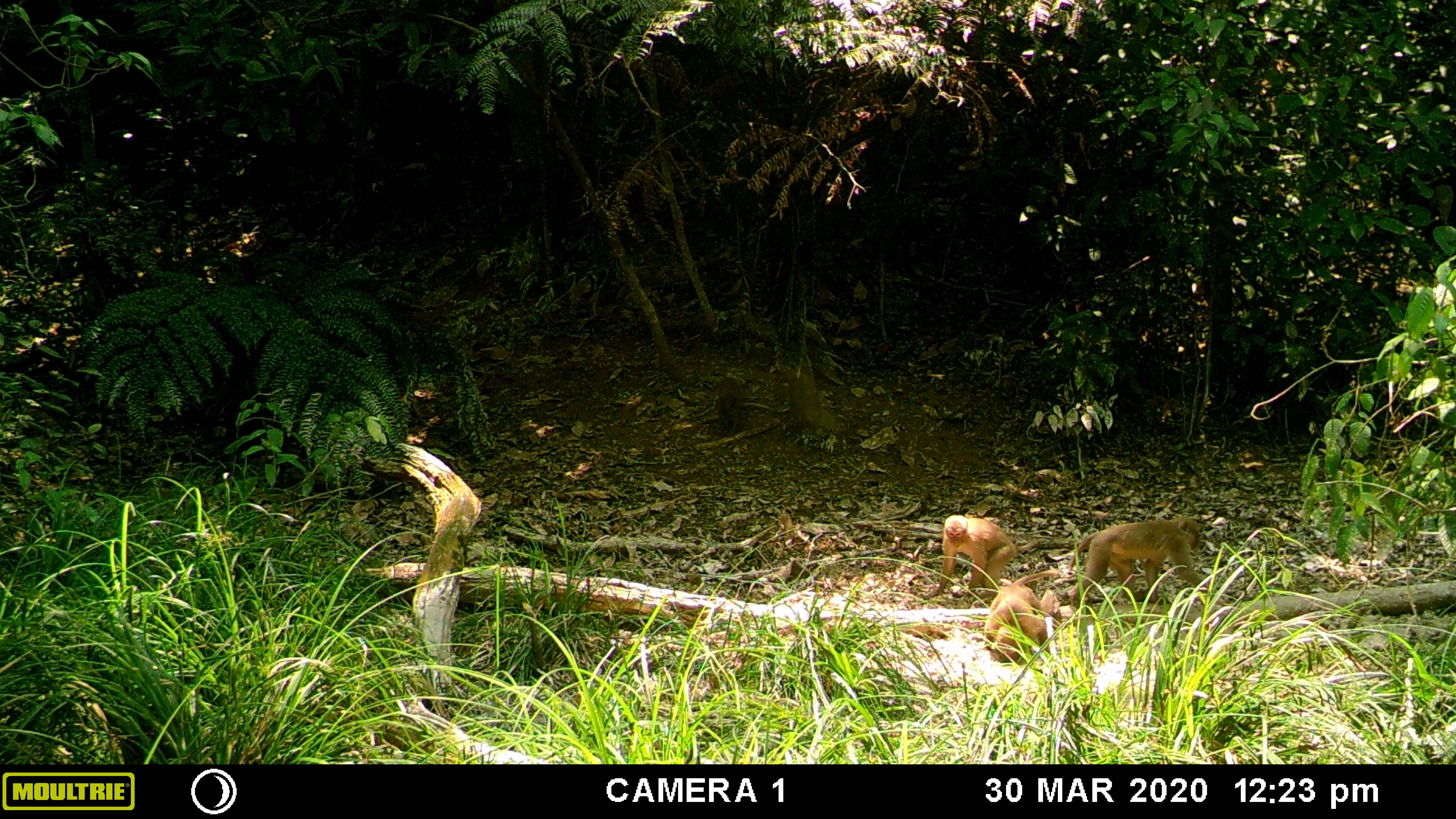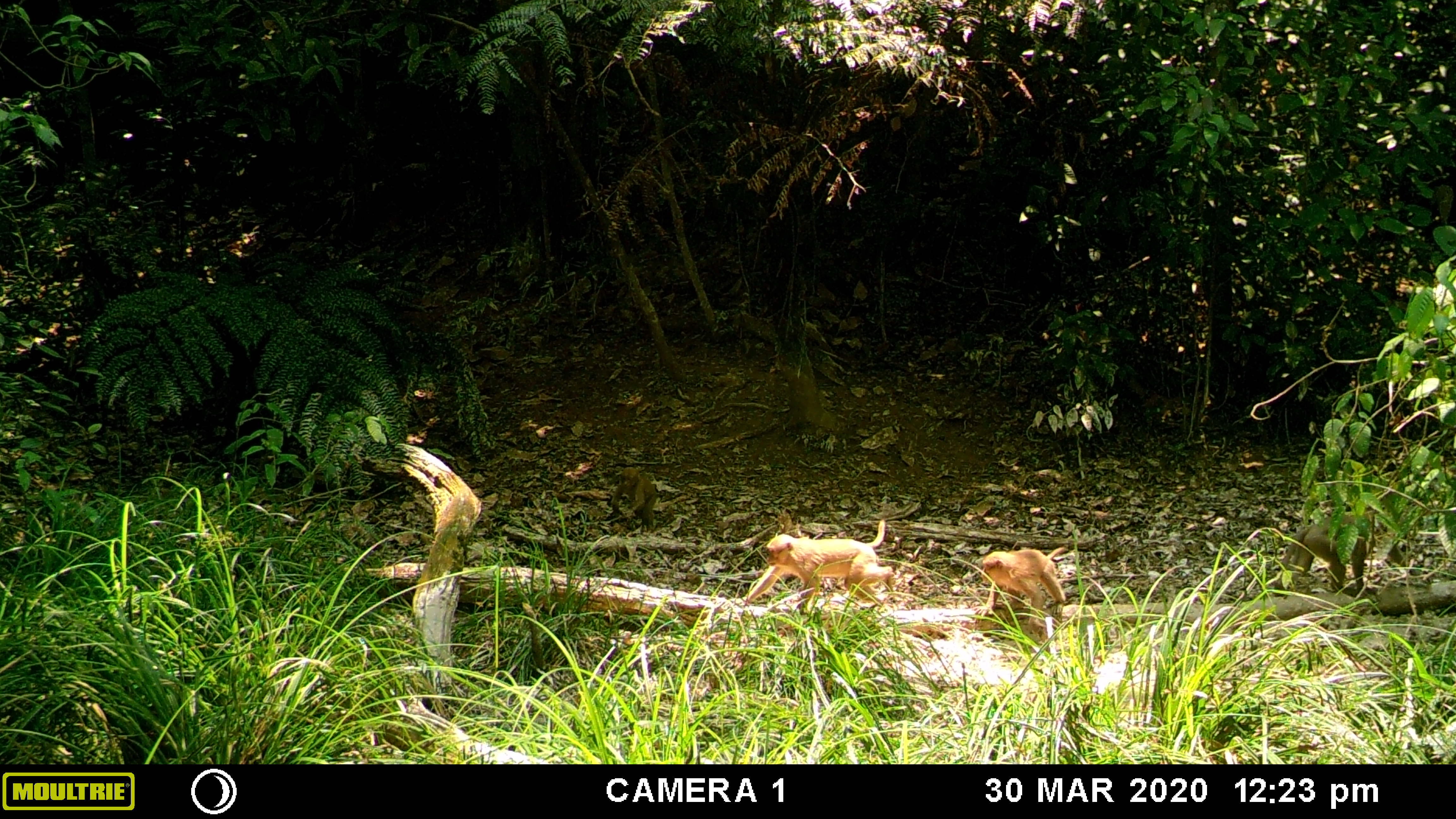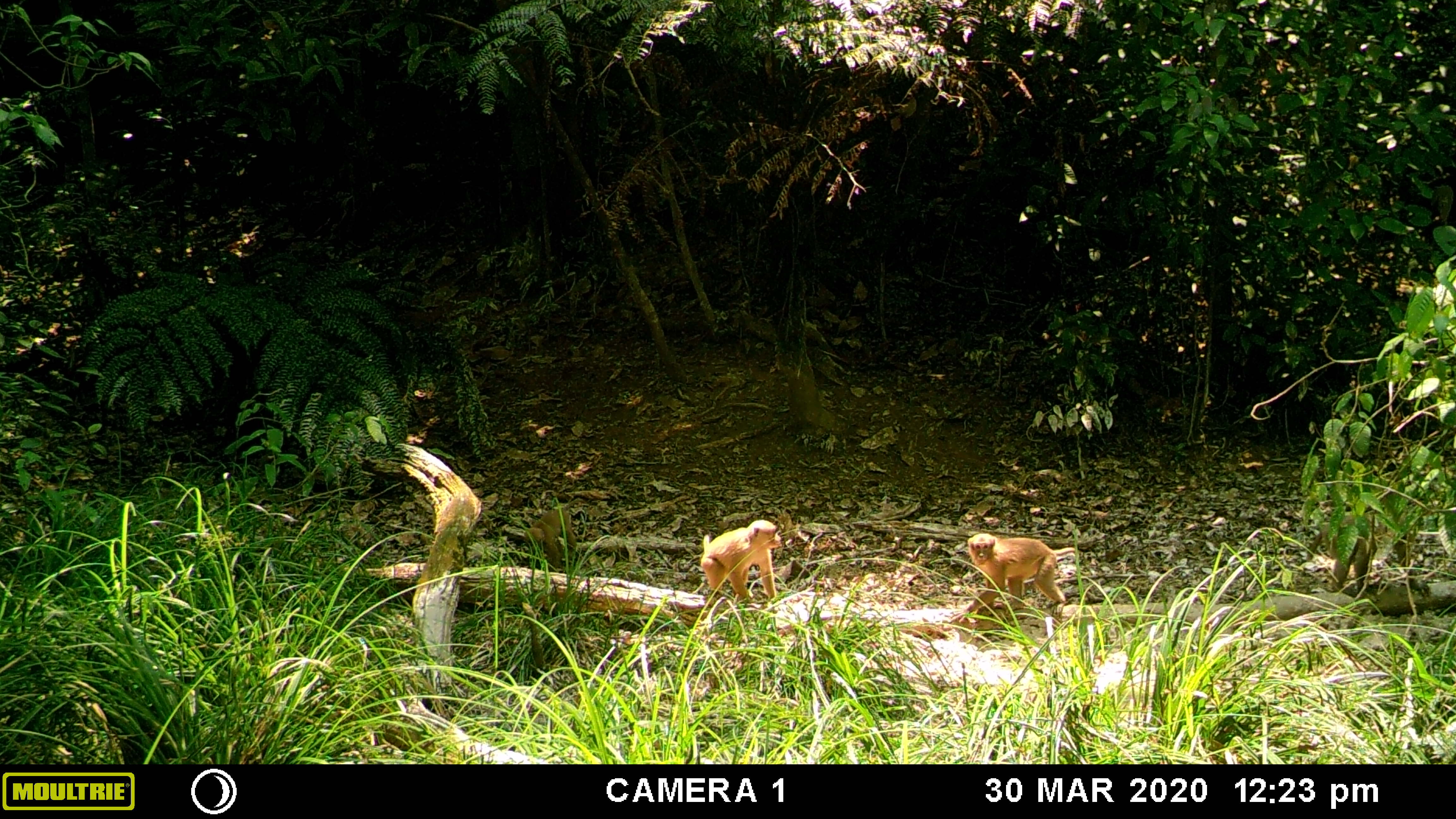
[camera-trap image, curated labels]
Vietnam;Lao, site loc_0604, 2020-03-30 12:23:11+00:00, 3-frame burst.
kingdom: Animalia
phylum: Chordata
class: Mammalia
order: Primates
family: Cercopithecidae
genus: Macaca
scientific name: Macaca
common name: macaques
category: assam or rhesus macaque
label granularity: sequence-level